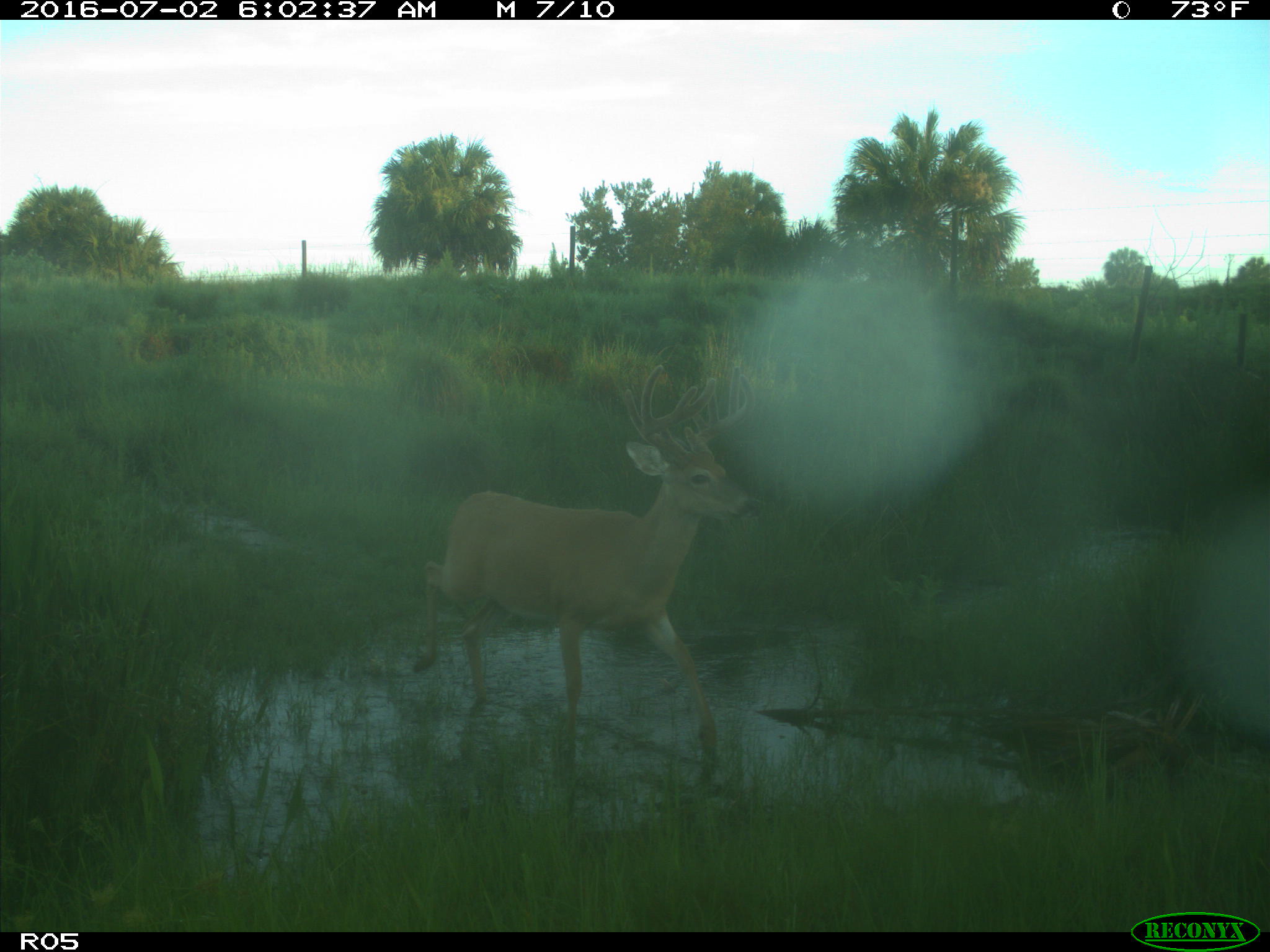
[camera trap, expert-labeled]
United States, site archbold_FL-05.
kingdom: Animalia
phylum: Chordata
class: Mammalia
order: Artiodactyla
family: Cervidae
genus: Odocoileus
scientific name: Odocoileus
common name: deer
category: unidentified deer